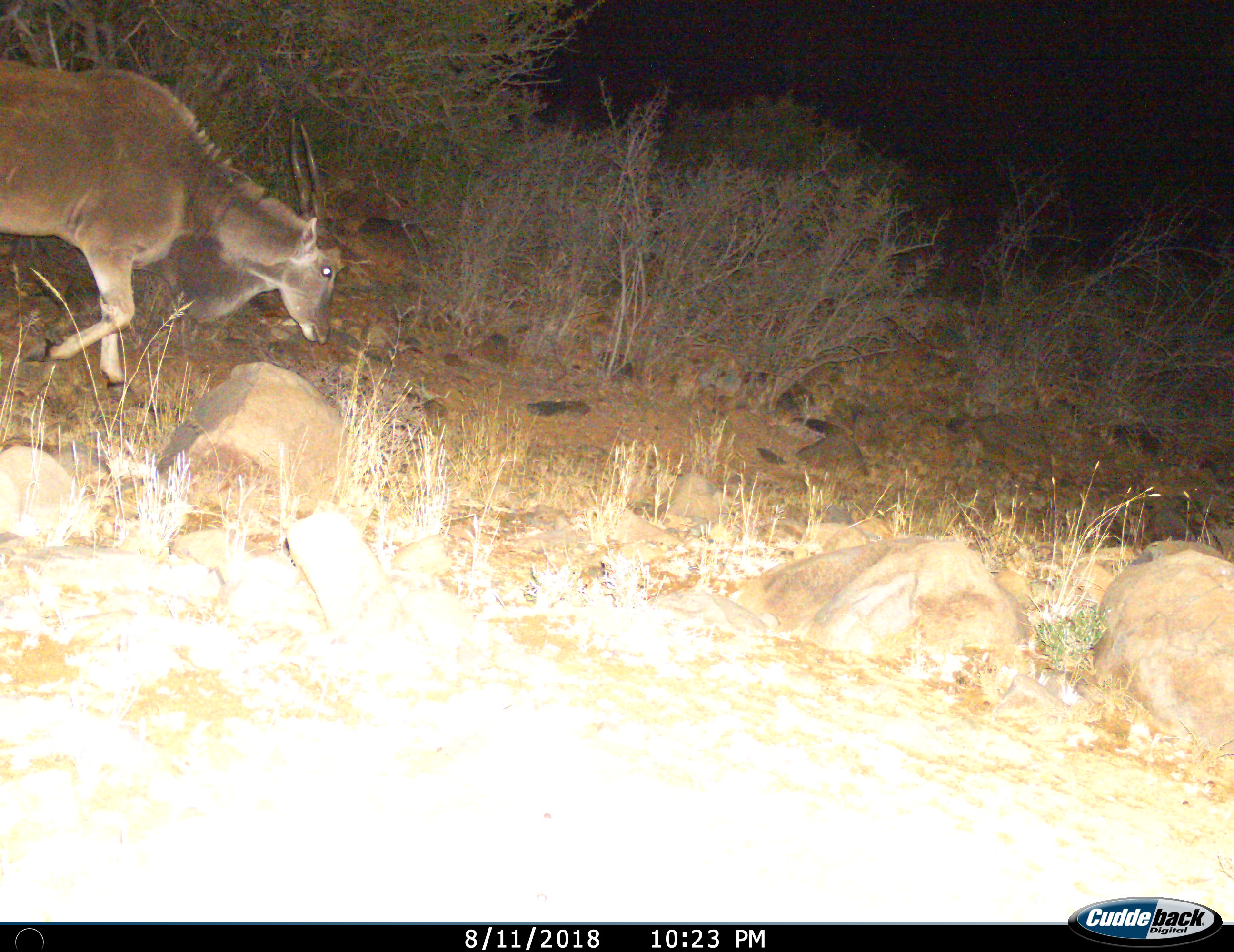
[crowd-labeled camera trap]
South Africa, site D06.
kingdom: Animalia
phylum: Chordata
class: Mammalia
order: Artiodactyla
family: Bovidae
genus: Tragelaphus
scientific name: Tragelaphus oryx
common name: eland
Eland (Tragelaphus oryx), count 1. Behavior (volunteer vote fractions): standing 0%, resting 0%, moving 100%, interacting 0%. Young present (vote fraction): 0%. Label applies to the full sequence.